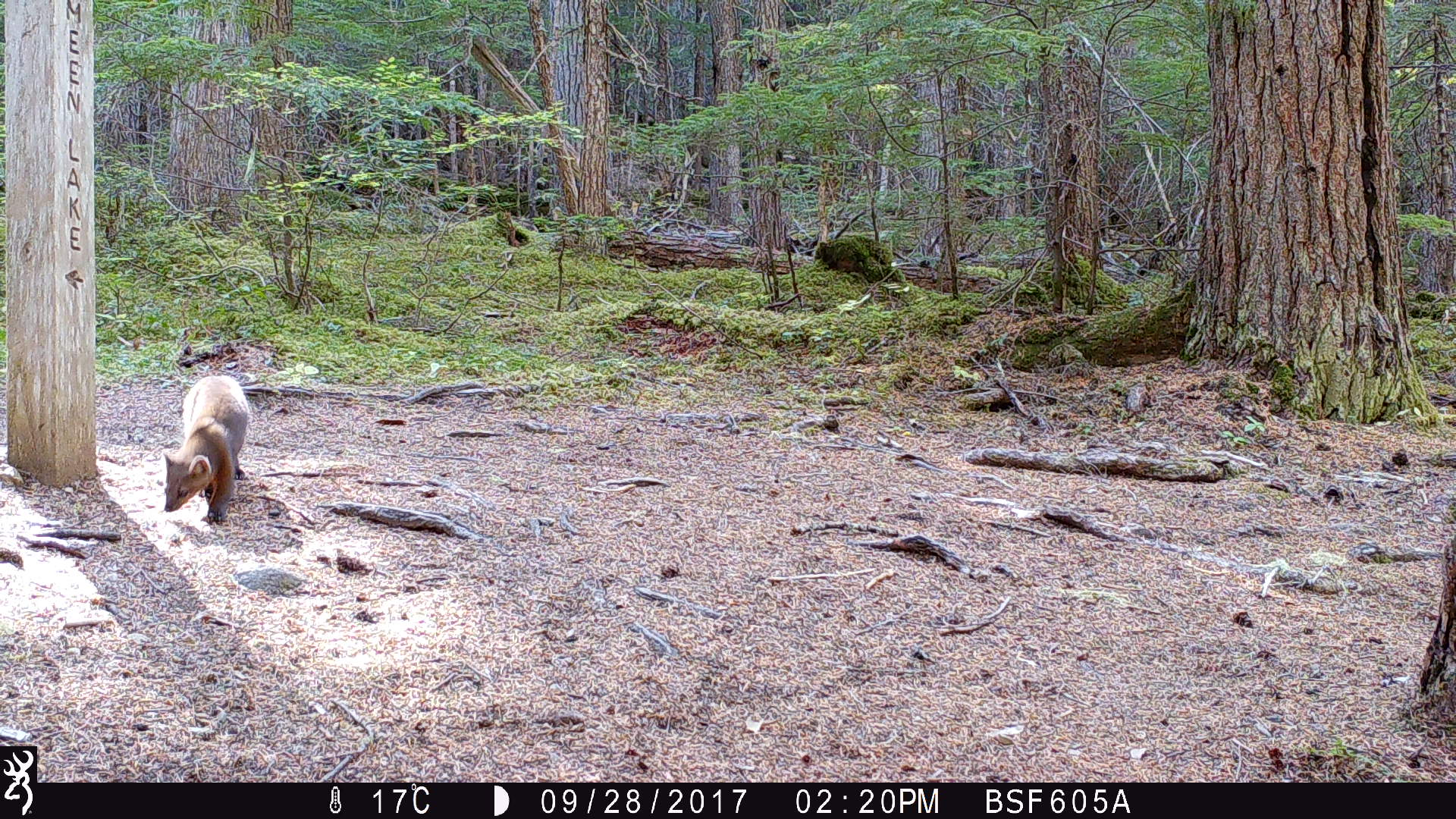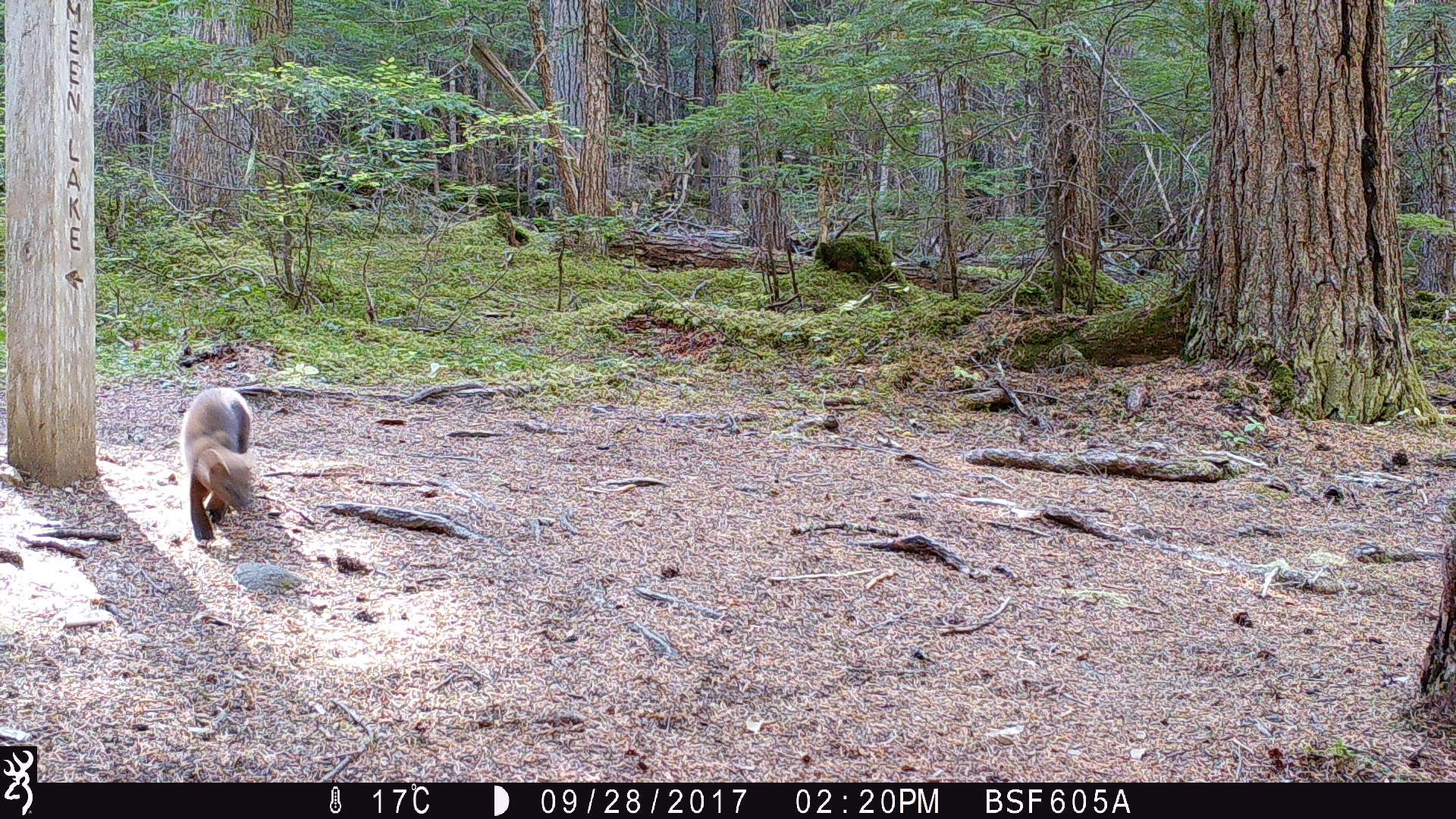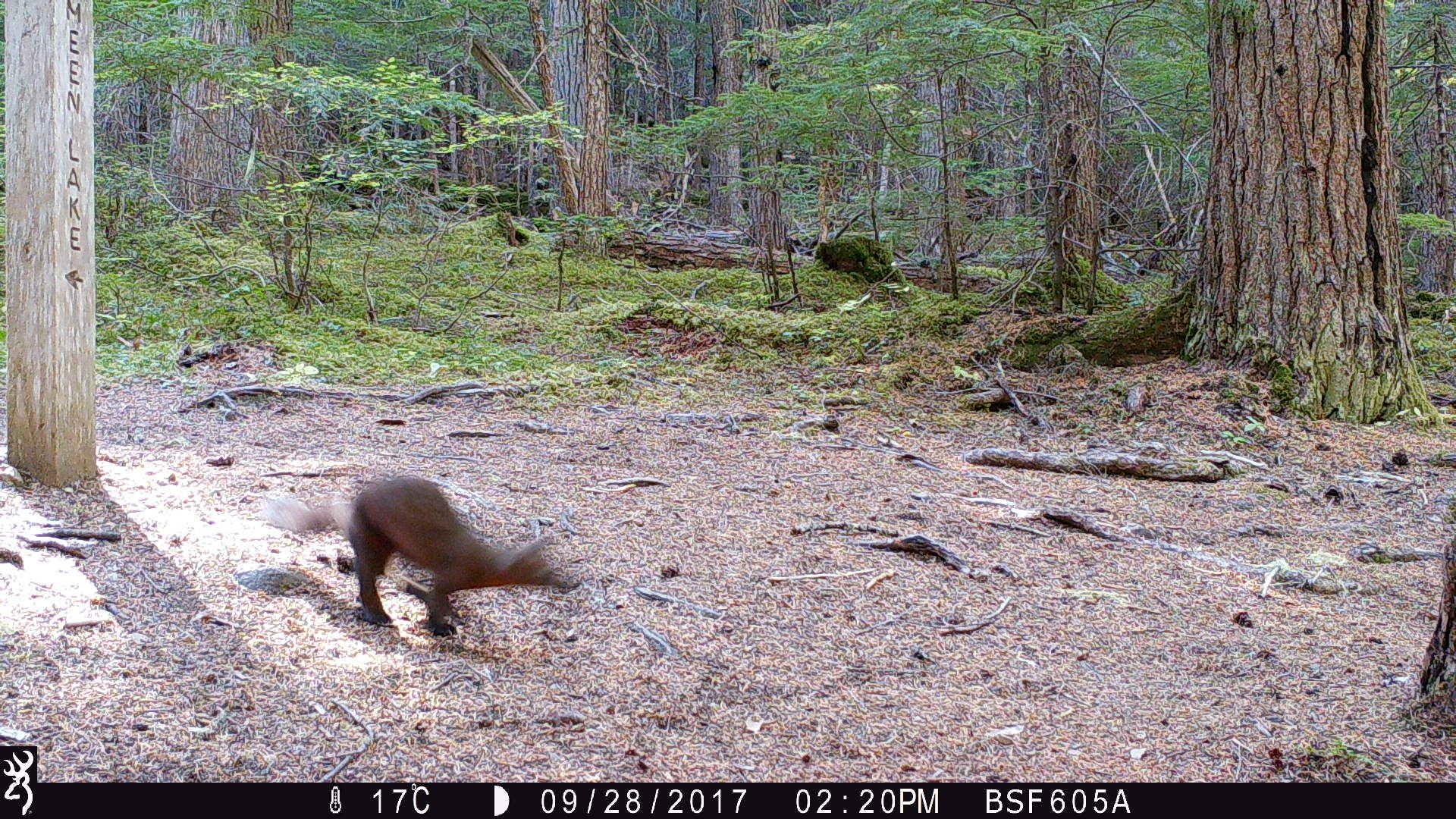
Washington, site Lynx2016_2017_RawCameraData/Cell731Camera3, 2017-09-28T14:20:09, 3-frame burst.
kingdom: Animalia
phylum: Chordata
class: Mammalia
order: Carnivora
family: Mustelidae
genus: Martes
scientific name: Martes americana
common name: american marten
Martes americana (american marten). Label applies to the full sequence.